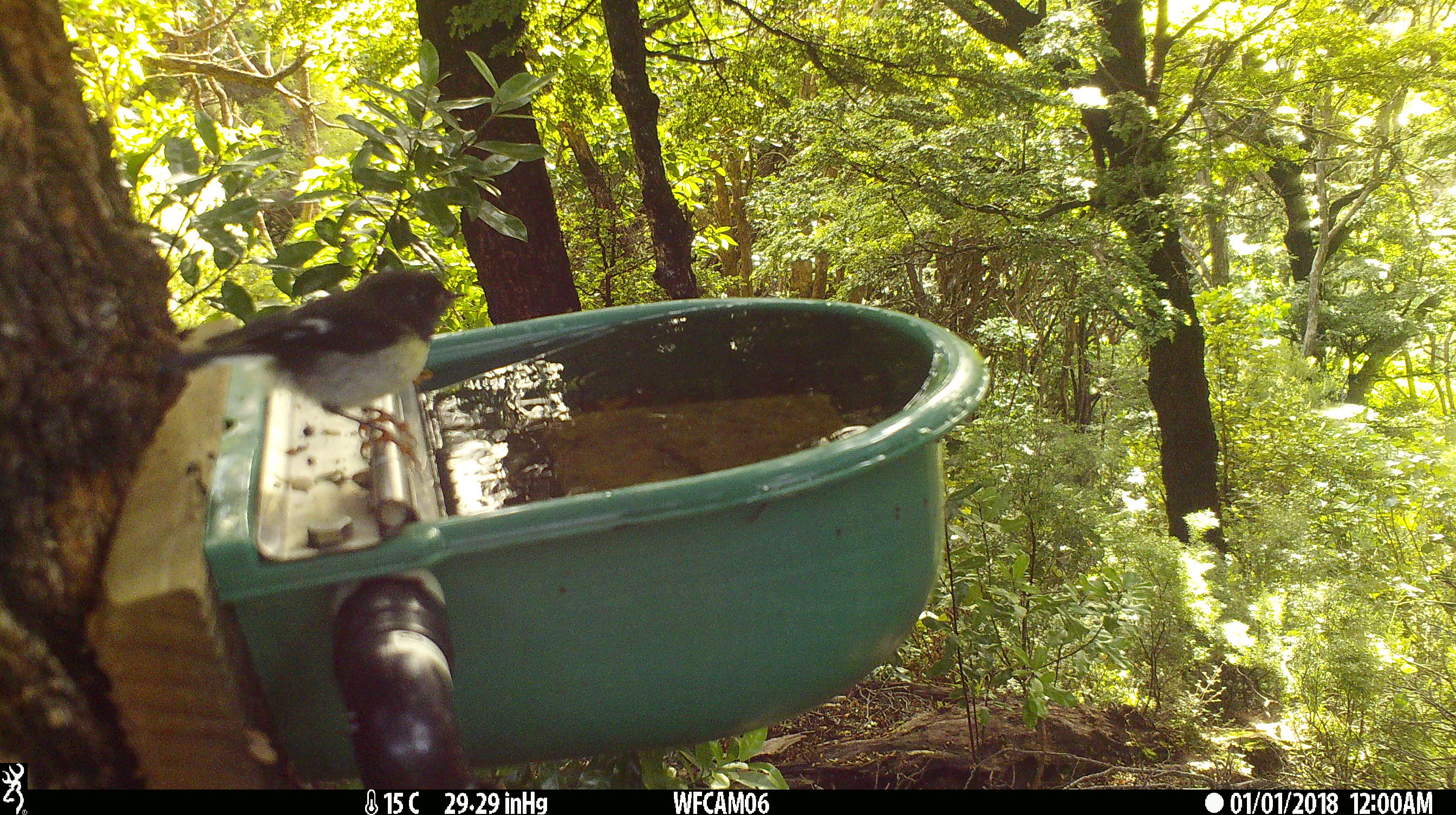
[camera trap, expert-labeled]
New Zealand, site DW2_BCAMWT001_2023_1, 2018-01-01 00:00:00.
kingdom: Animalia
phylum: Chordata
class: Aves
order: Passeriformes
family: Petroicidae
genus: Petroica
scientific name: Petroica macrocephala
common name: tomtit